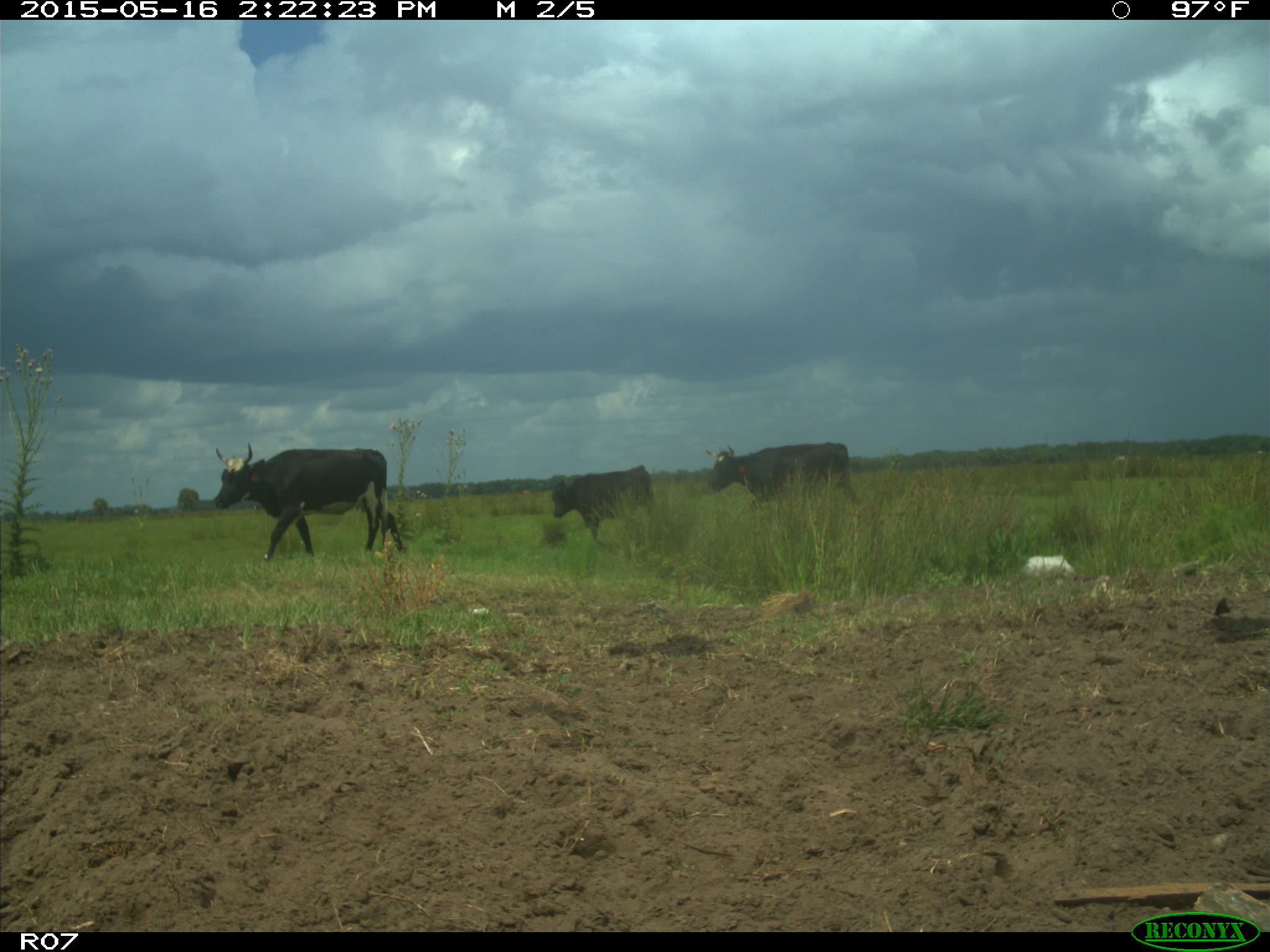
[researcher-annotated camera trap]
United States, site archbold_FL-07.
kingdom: Animalia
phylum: Chordata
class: Mammalia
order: Artiodactyla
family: Bovidae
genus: Bos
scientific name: Bos taurus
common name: domestic cow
Bos taurus (domestic cow).